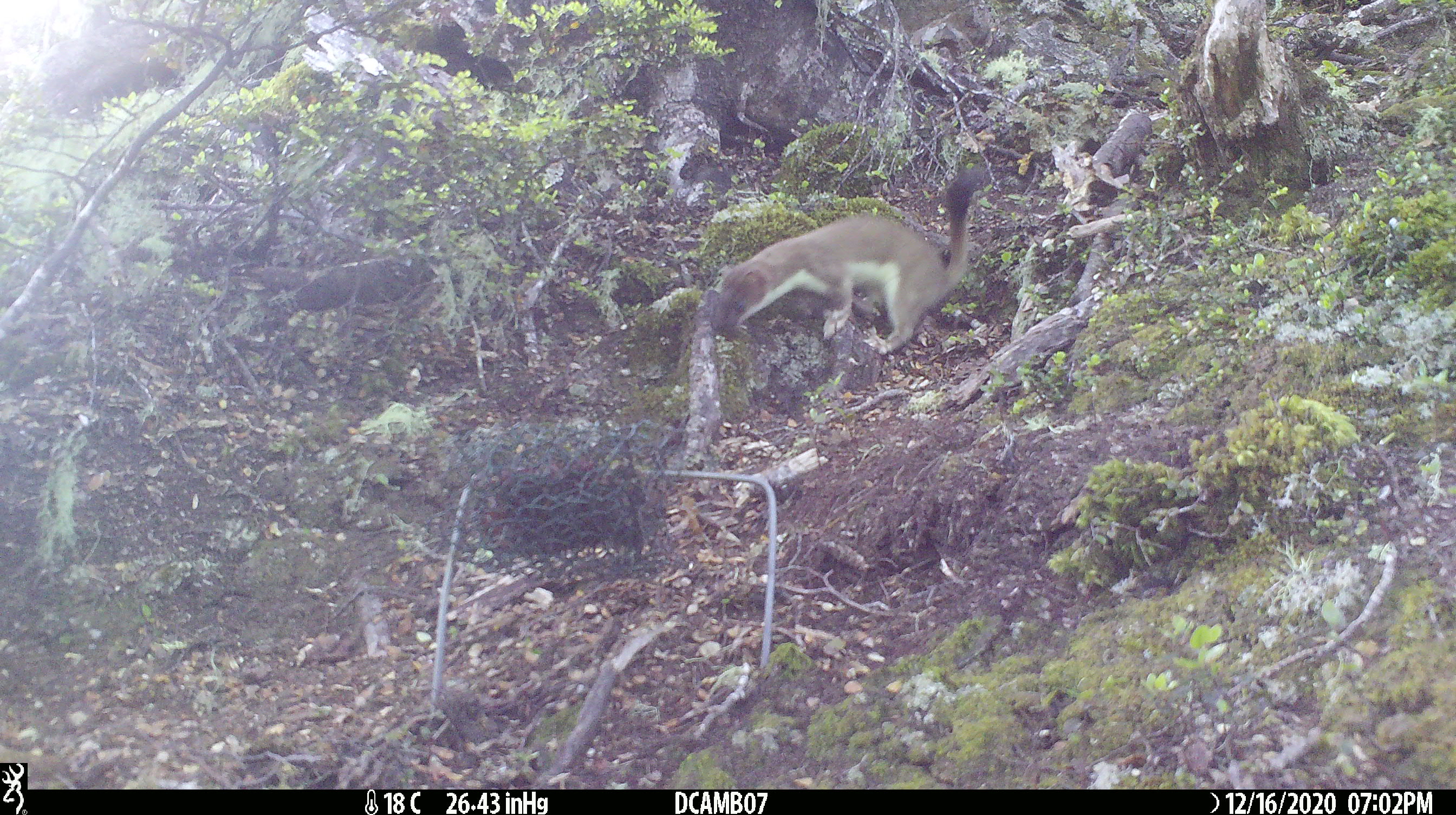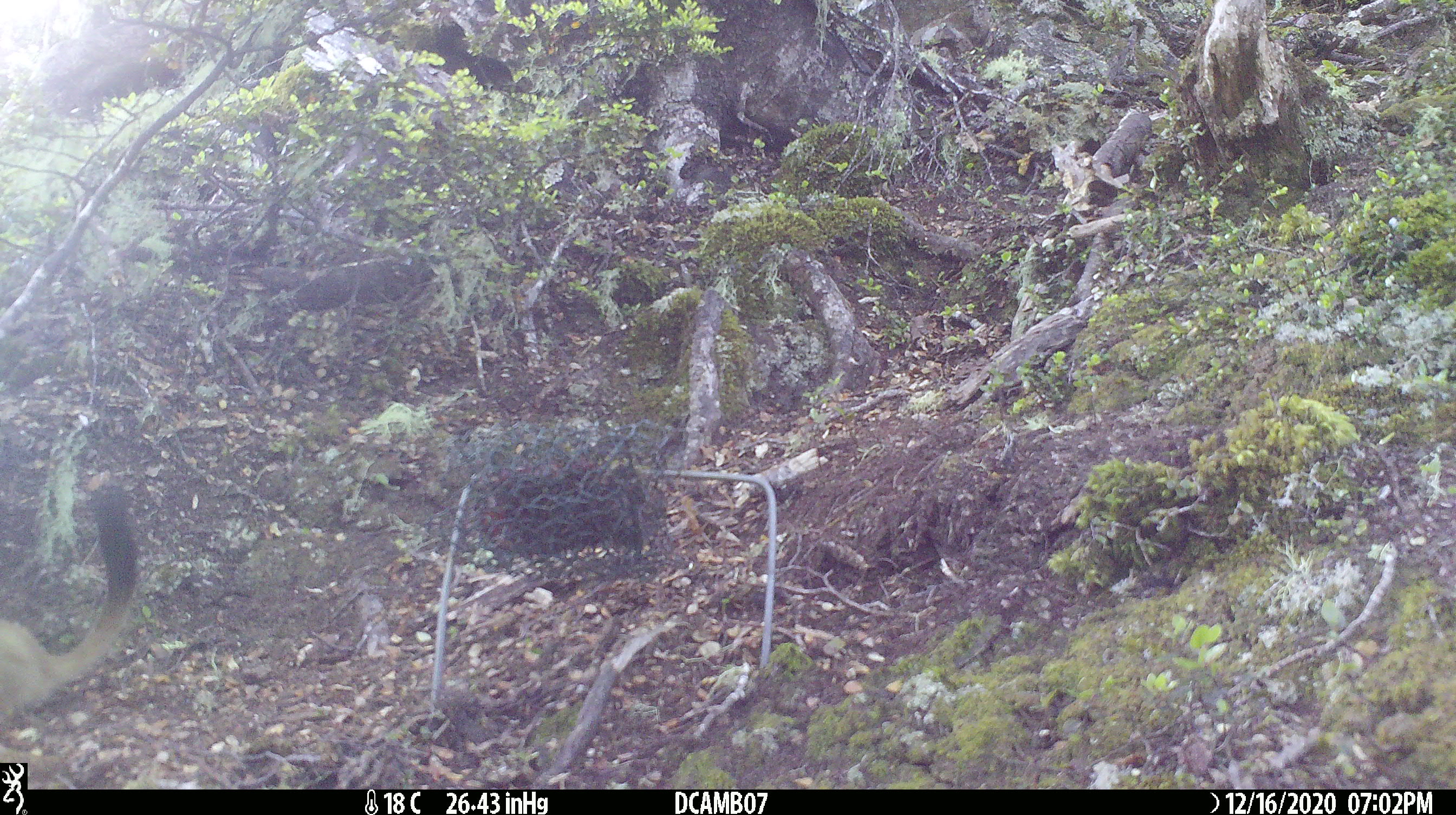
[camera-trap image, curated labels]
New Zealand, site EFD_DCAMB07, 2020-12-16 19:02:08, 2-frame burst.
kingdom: Animalia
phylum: Chordata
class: Mammalia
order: Carnivora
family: Mustelidae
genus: Mustela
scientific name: Mustela erminea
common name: stoat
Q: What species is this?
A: Stoat (Mustela erminea).